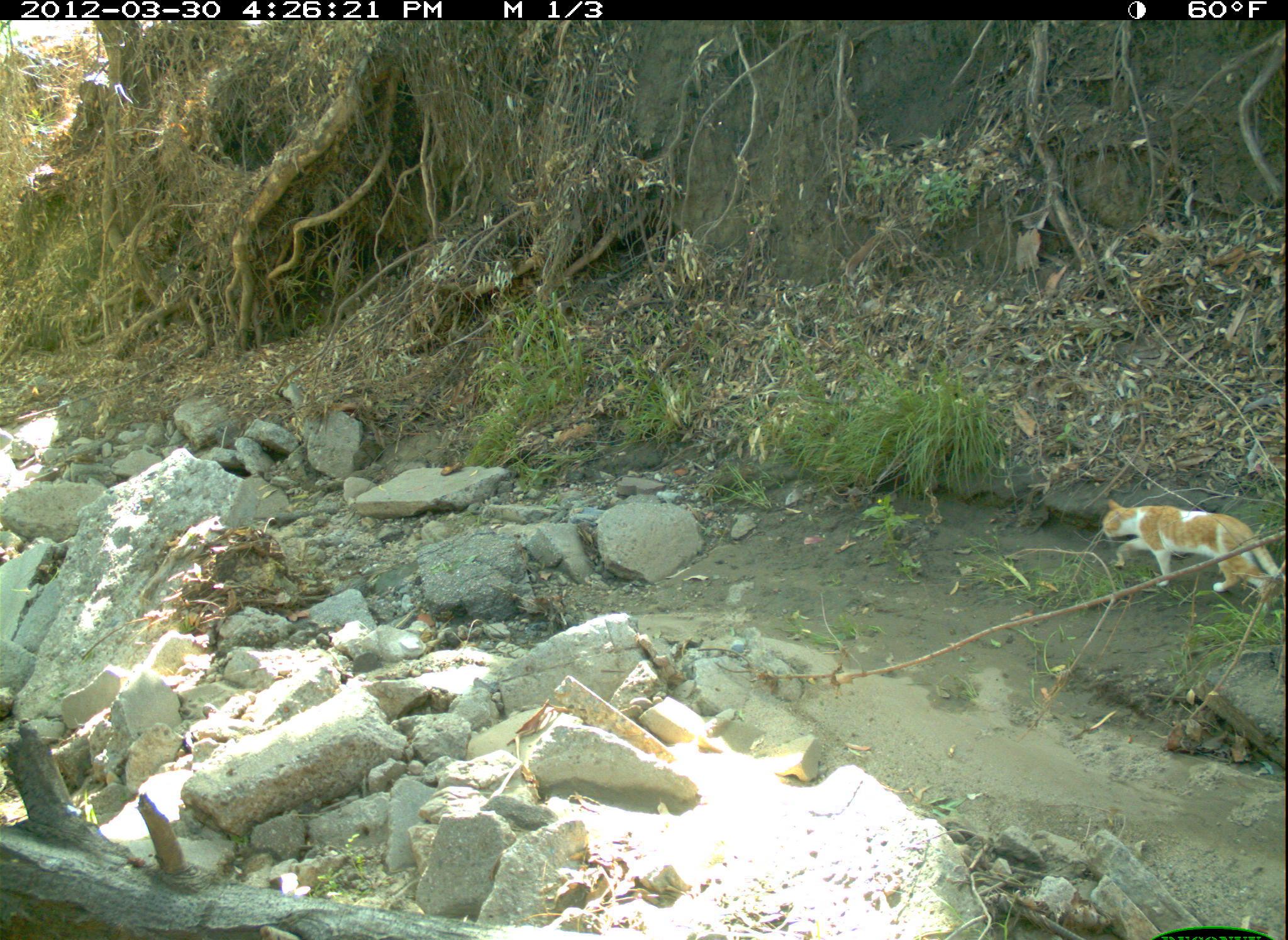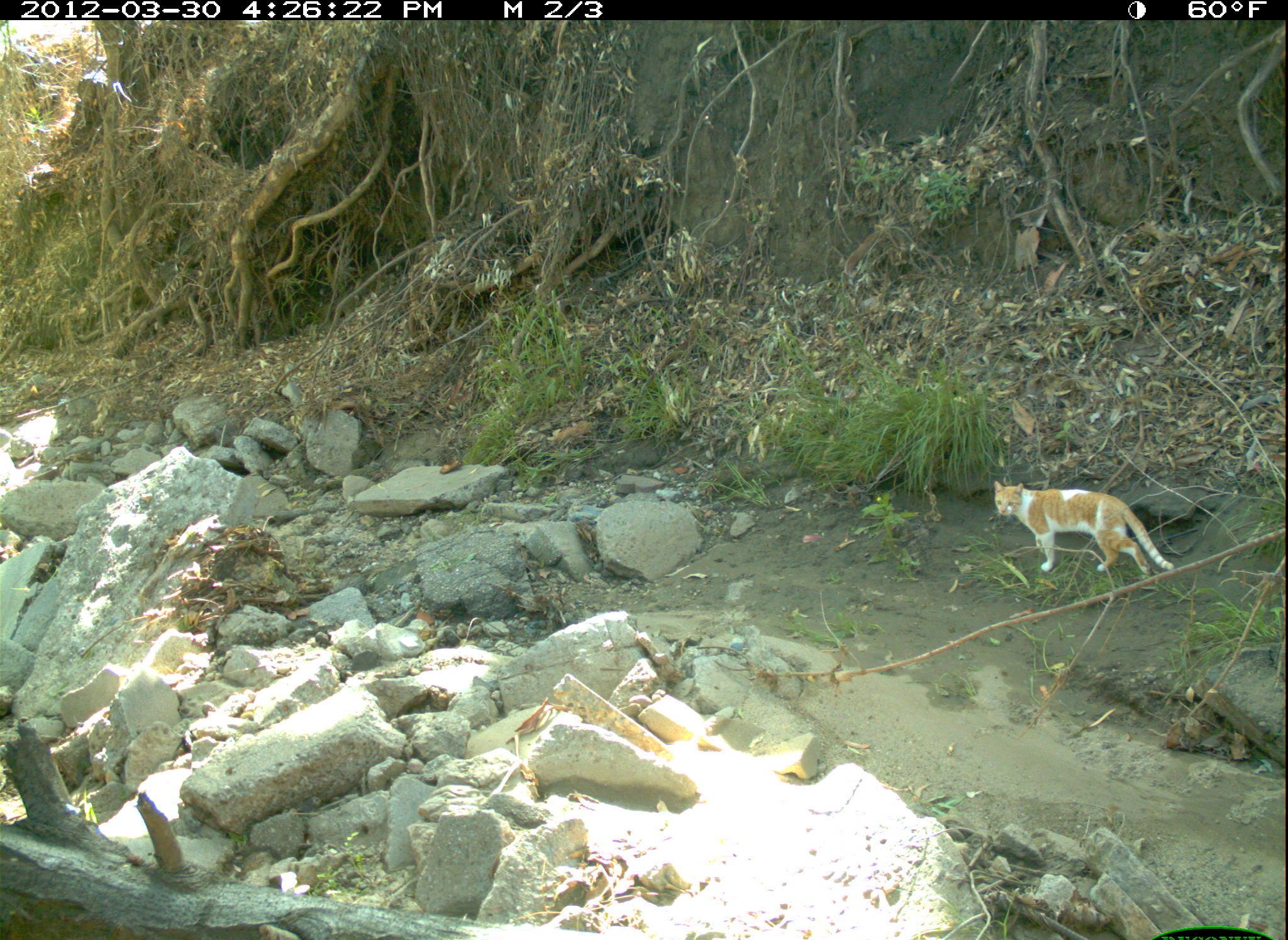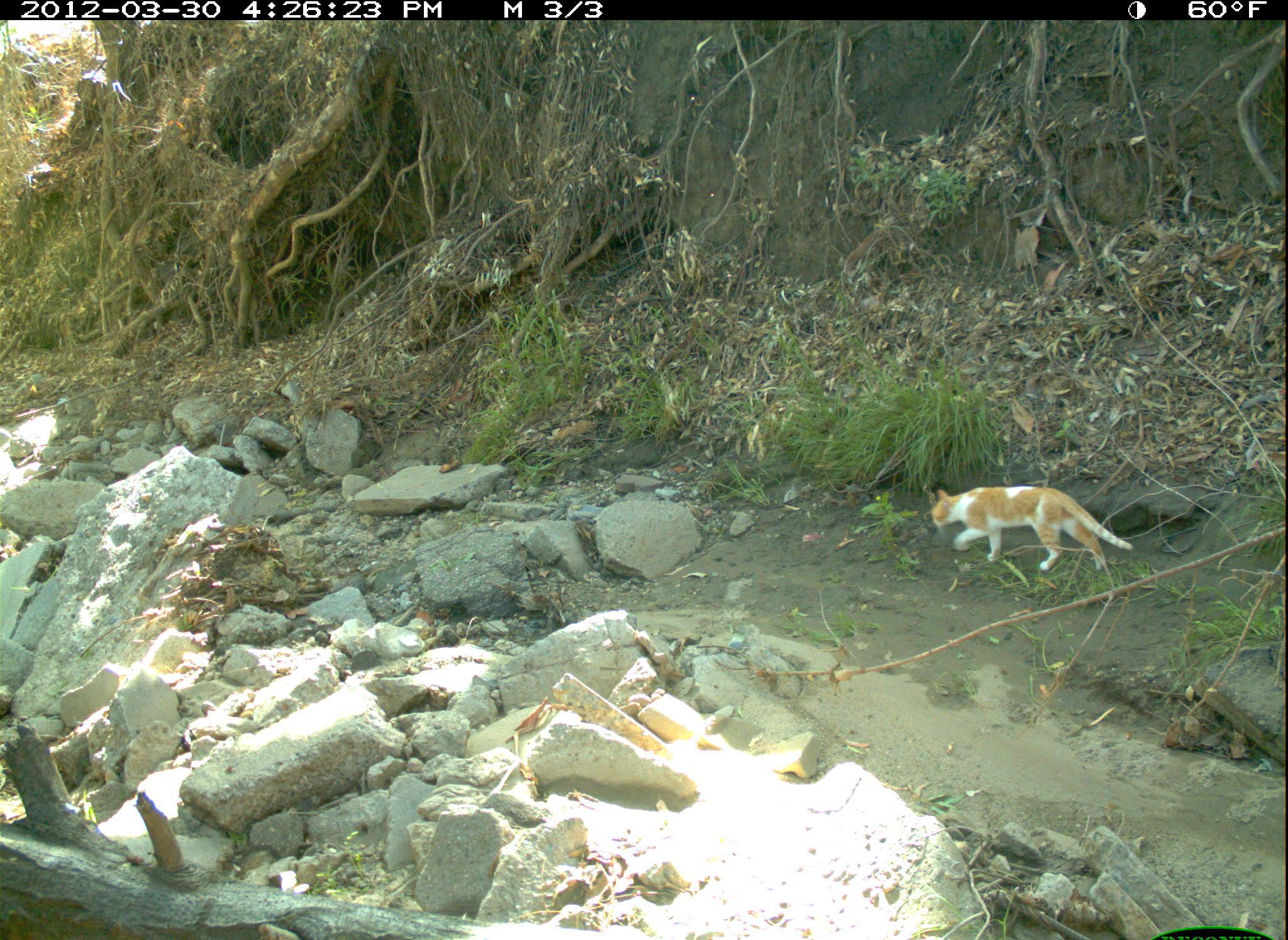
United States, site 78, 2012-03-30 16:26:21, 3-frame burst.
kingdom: Animalia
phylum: Chordata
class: Mammalia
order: Carnivora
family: Felidae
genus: Felis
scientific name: Felis catus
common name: cat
Cat (Felis catus).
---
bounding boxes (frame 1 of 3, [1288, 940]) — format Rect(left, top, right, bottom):
cat: Rect(1096, 483, 1285, 606)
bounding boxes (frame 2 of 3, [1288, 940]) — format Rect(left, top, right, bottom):
cat: Rect(984, 472, 1180, 588)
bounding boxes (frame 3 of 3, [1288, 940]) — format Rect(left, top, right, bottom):
cat: Rect(924, 470, 1145, 590)